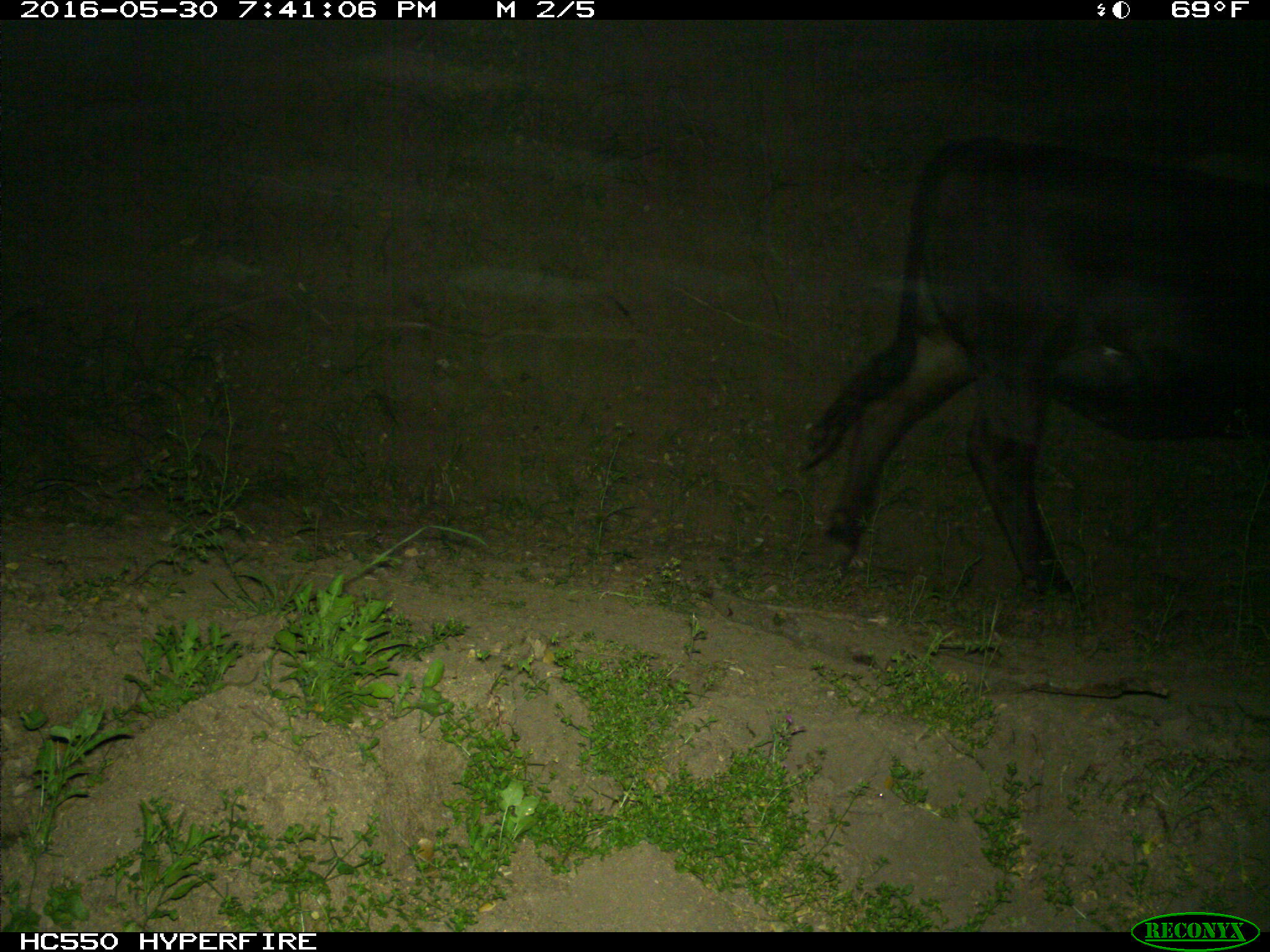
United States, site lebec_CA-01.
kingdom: Animalia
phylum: Chordata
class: Mammalia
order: Artiodactyla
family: Bovidae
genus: Bos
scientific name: Bos taurus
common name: domestic cow